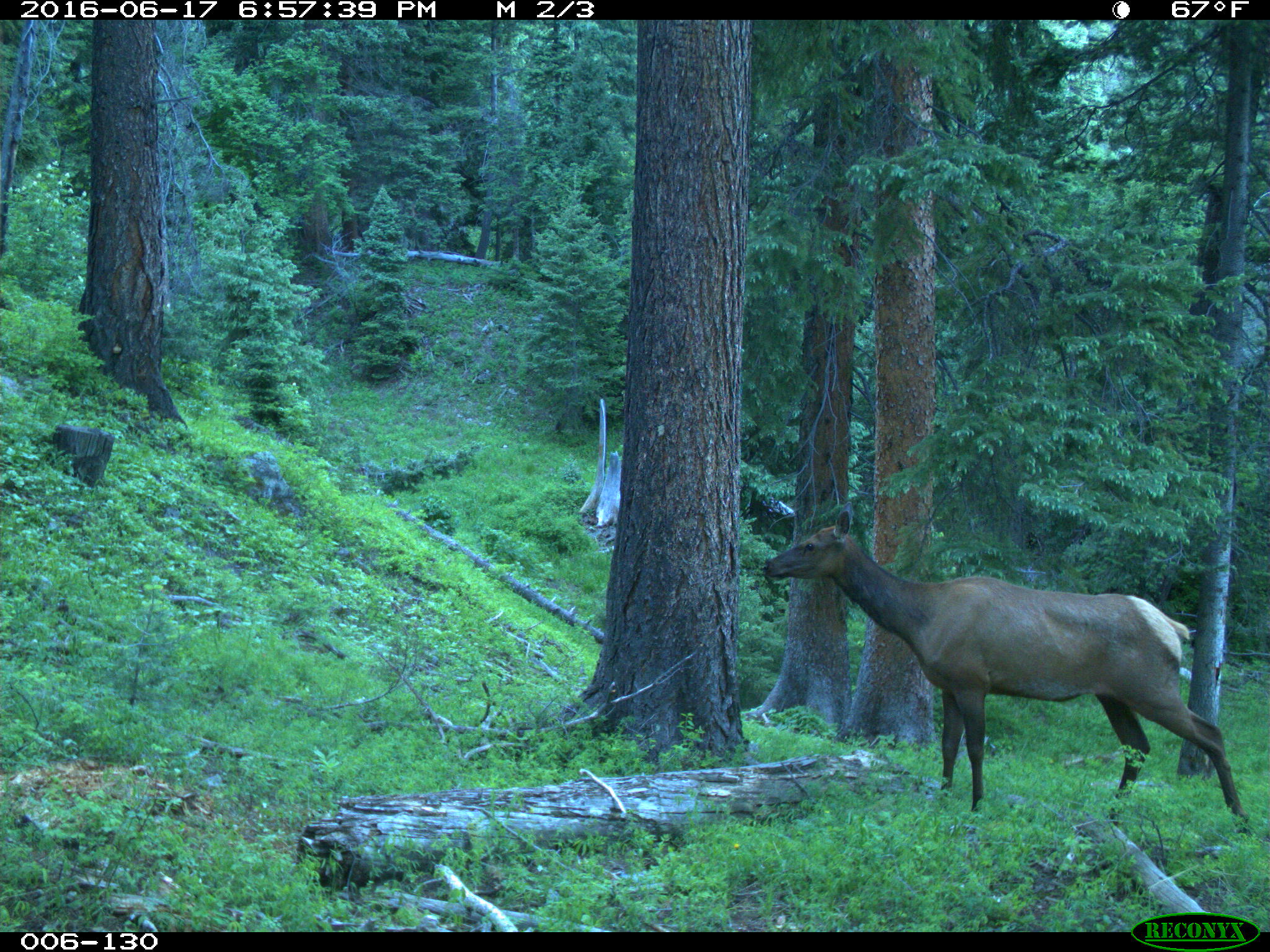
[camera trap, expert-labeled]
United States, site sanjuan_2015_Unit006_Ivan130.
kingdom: Animalia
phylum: Chordata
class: Mammalia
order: Artiodactyla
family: Cervidae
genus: Cervus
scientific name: Cervus elaphus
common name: red deer